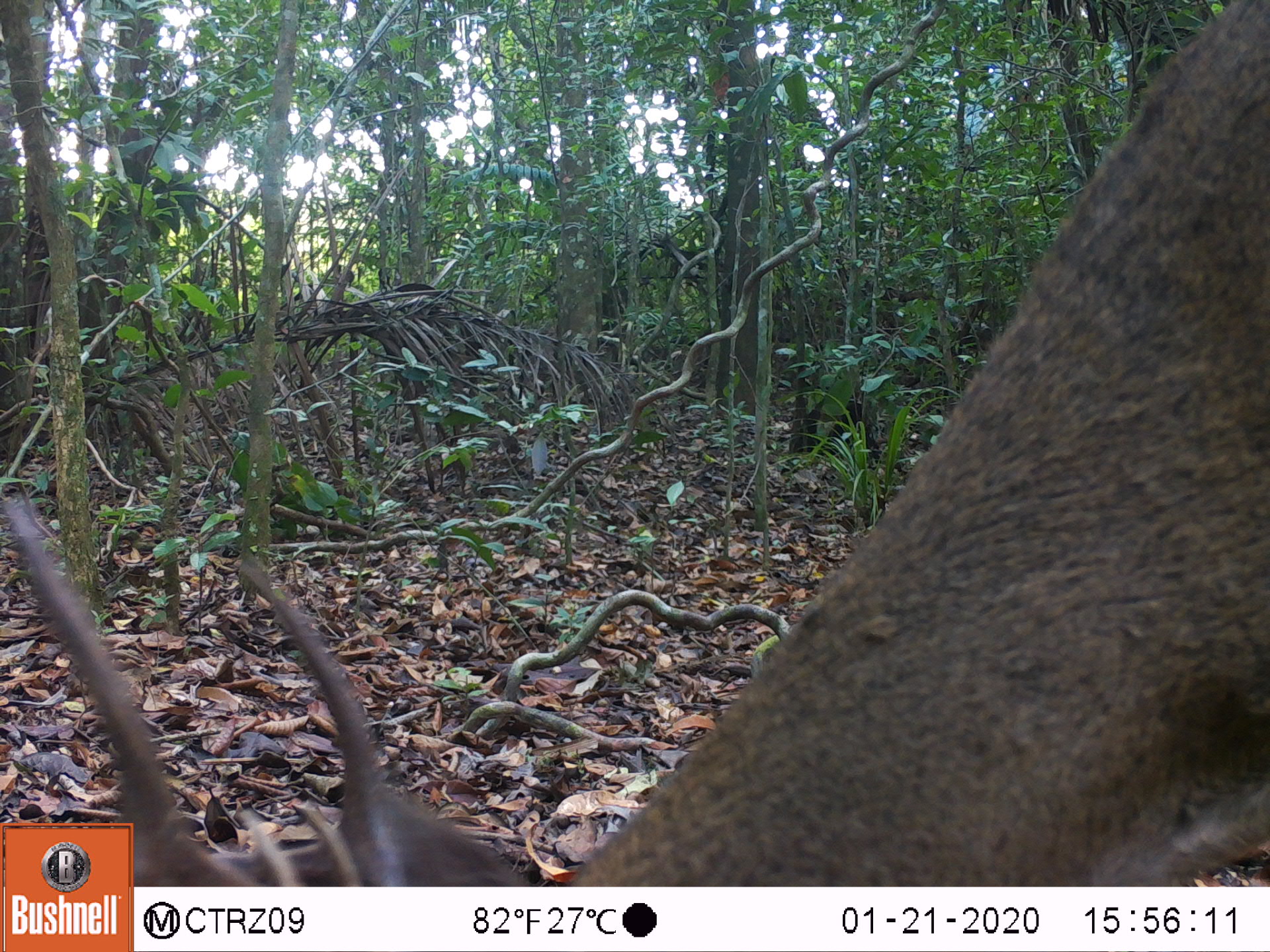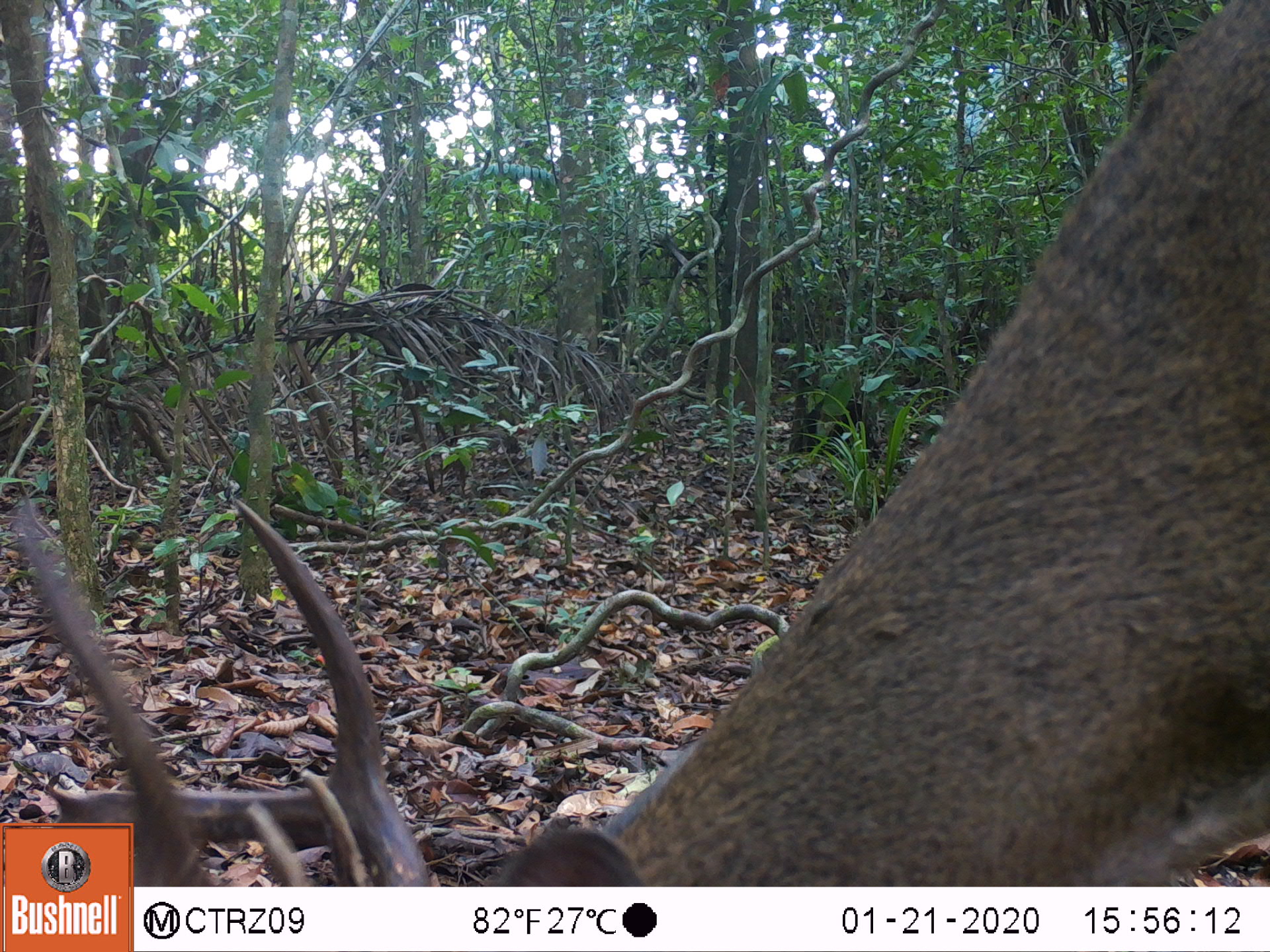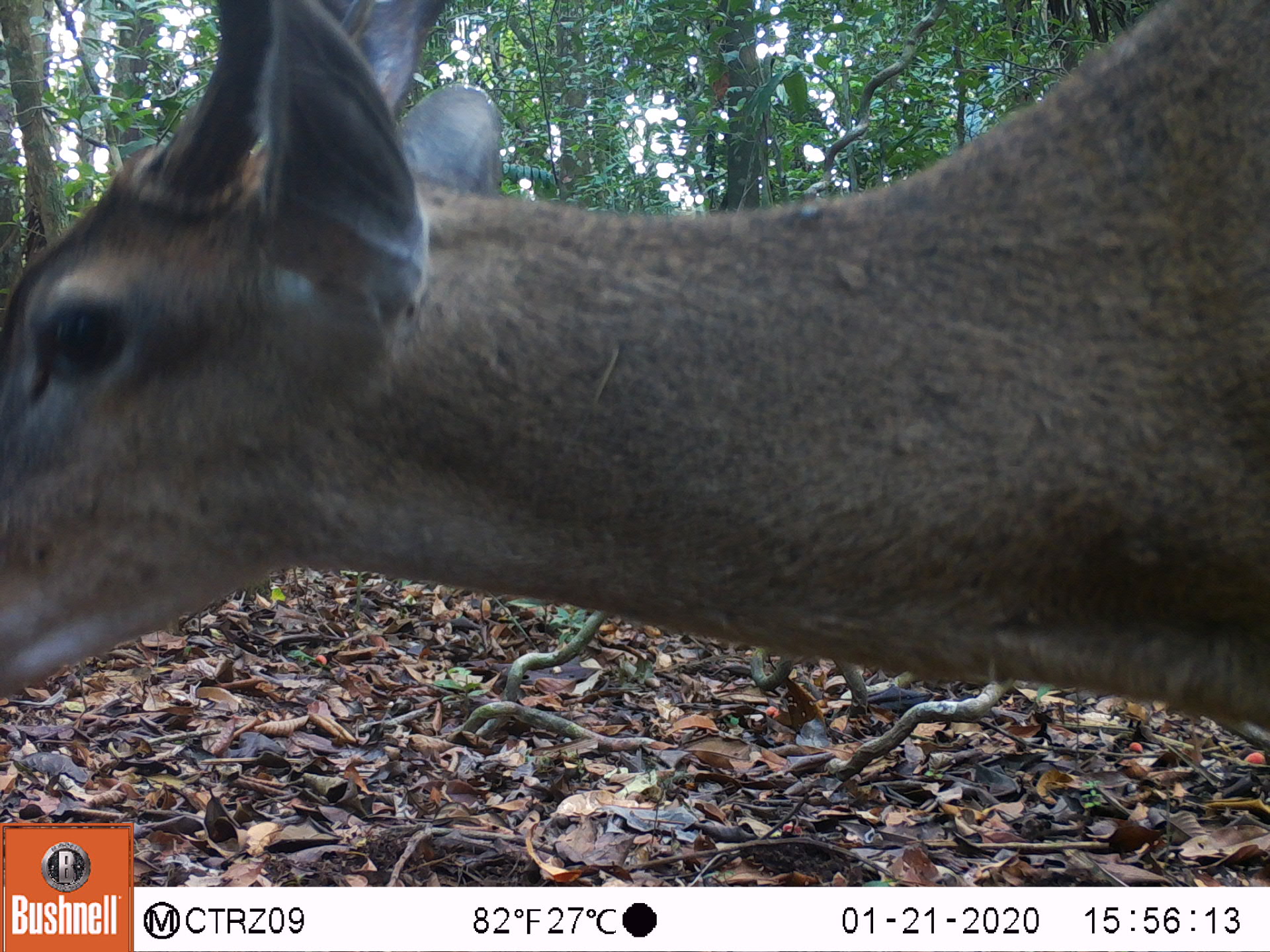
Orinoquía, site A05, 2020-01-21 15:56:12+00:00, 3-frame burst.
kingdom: Animalia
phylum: Chordata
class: Mammalia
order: Artiodactyla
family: Cervidae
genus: Odocoileus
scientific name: Odocoileus virginianus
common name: white-tailed deer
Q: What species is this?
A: White-tailed deer (Odocoileus virginianus).